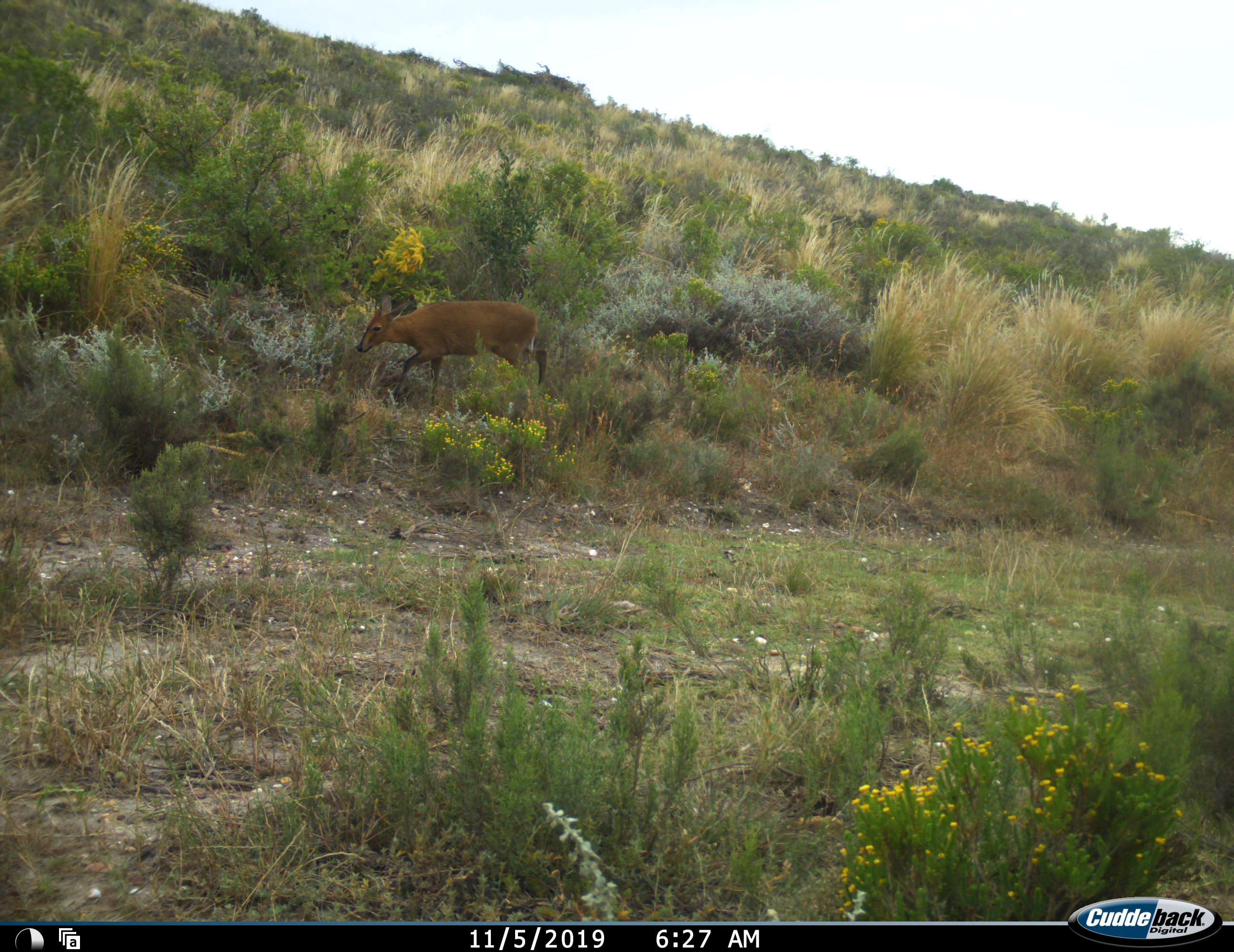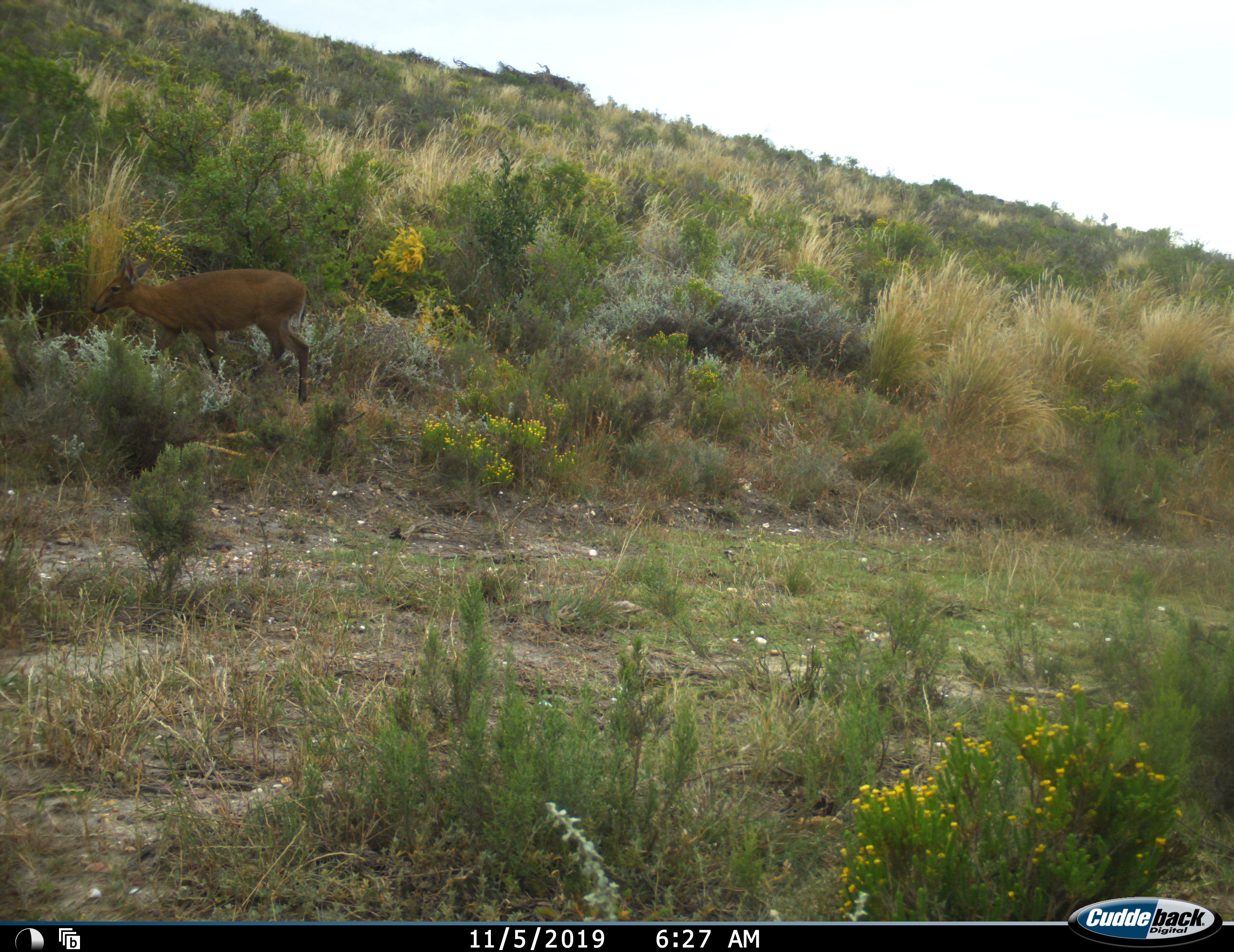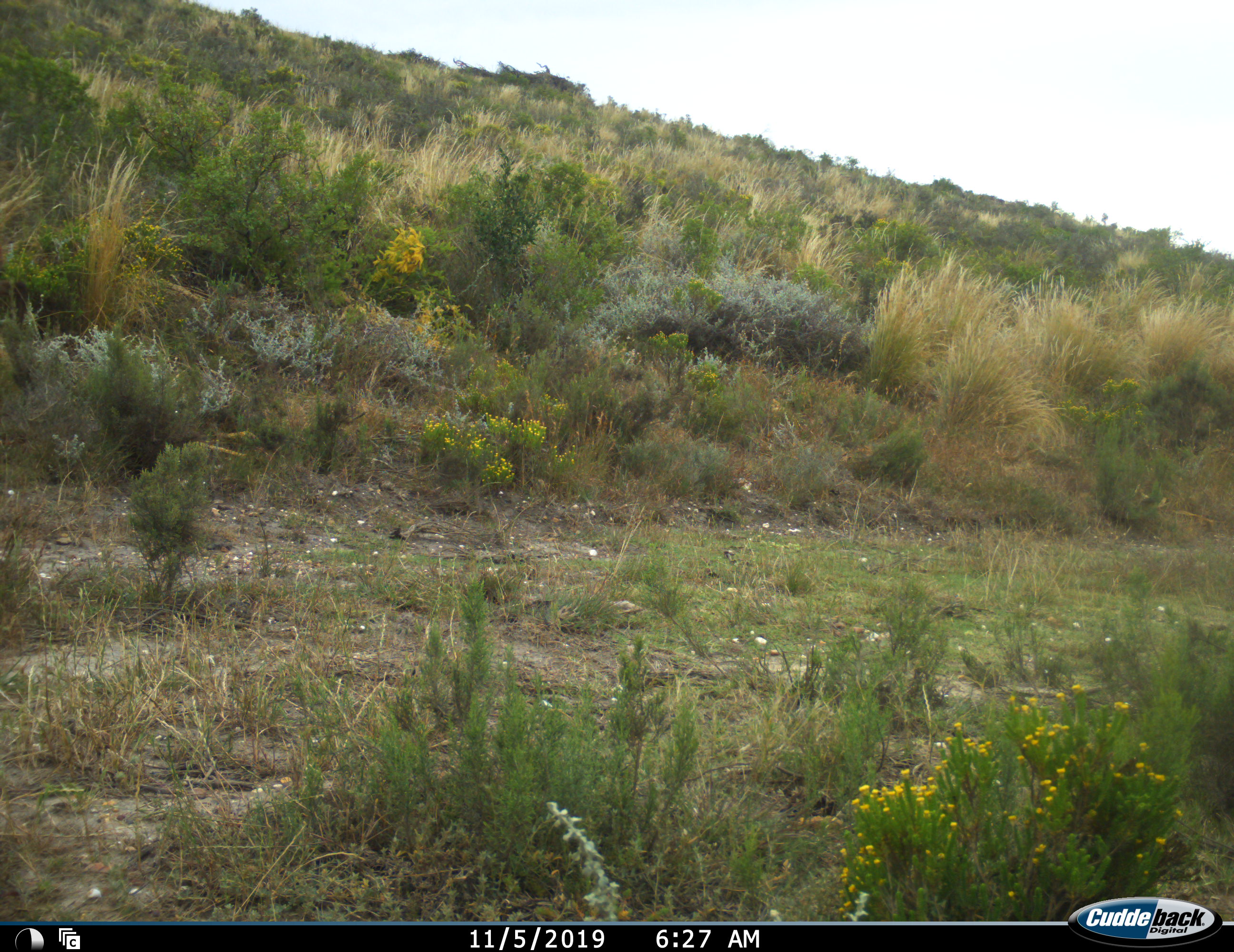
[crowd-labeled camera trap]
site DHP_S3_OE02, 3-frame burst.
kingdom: Animalia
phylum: Chordata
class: Mammalia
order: Artiodactyla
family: Bovidae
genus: Sylvicapra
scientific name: Sylvicapra grimmia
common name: common duiker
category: duikercommongrey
Duikercommongrey (common duiker) (Sylvicapra grimmia), count 1. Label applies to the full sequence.